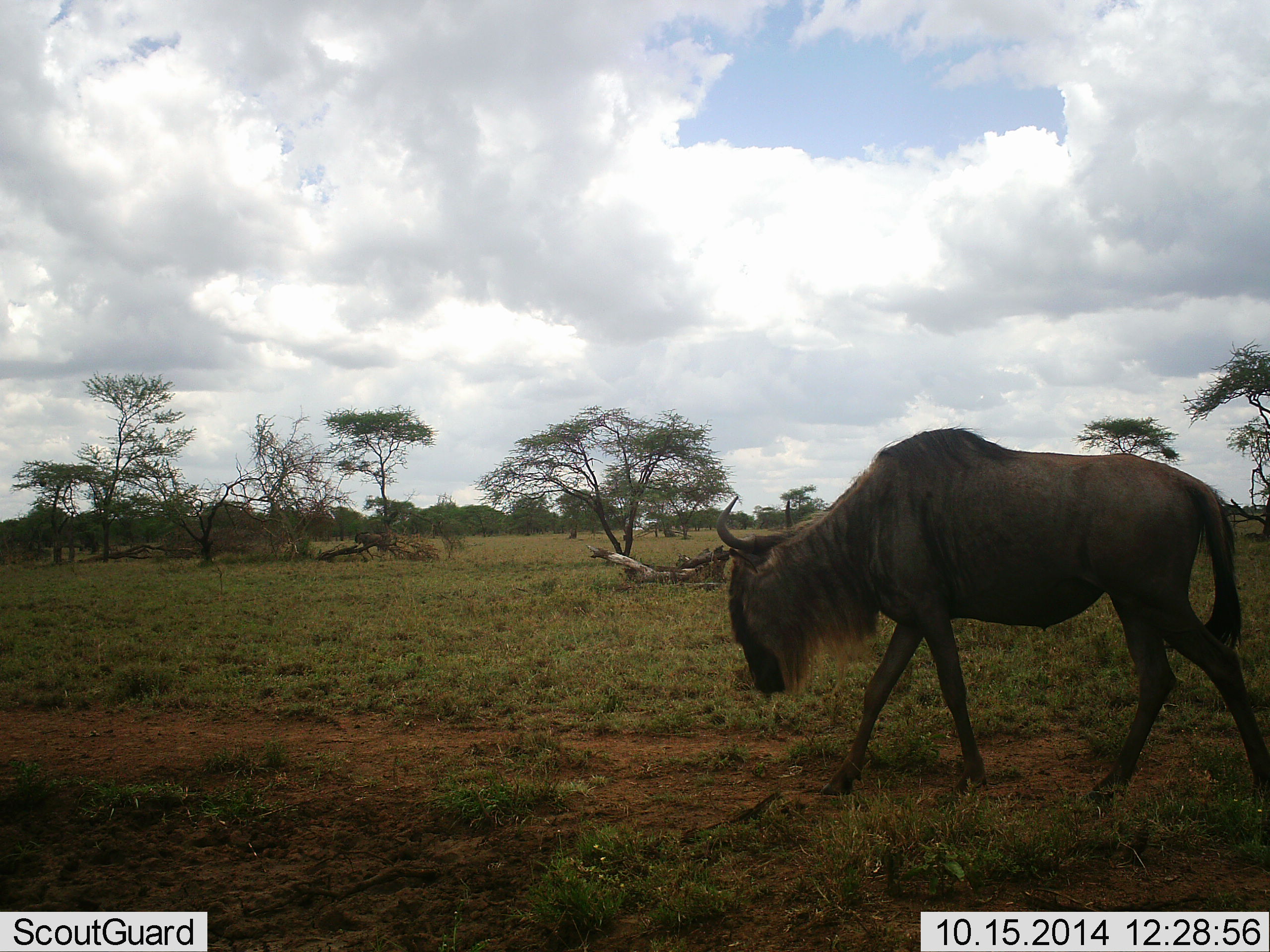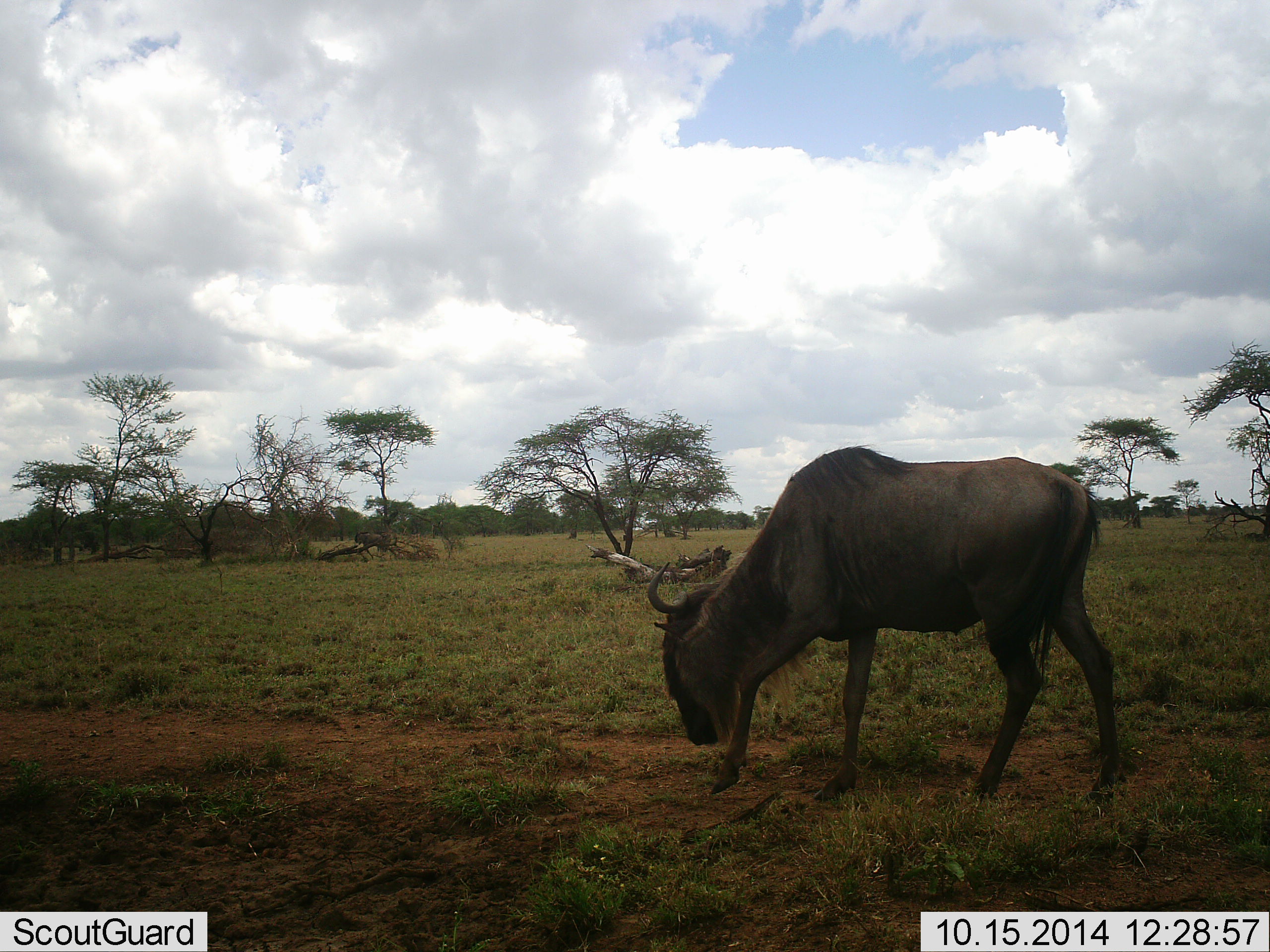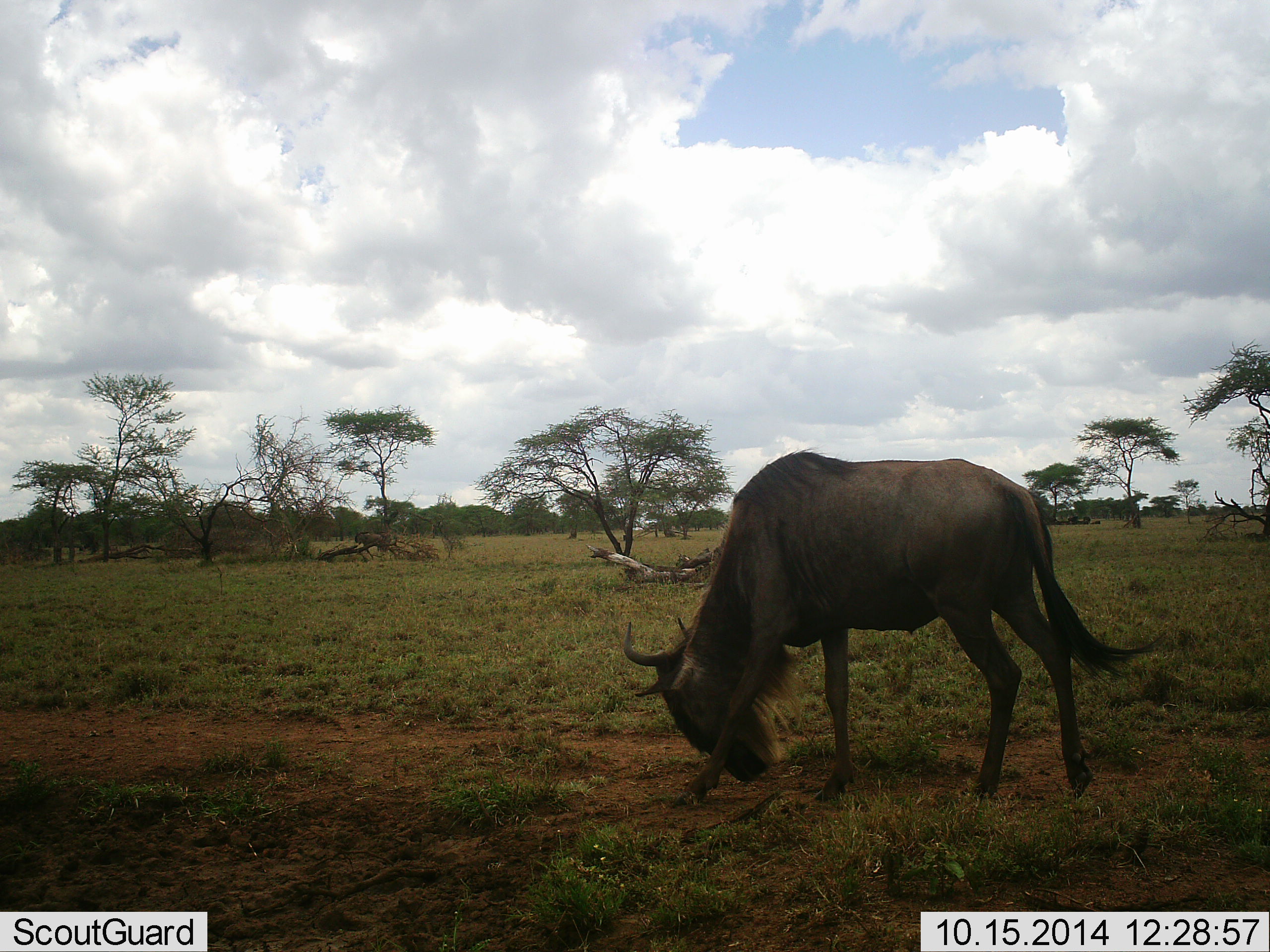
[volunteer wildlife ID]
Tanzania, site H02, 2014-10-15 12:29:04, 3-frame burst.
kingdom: Animalia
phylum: Chordata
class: Mammalia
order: Artiodactyla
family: Bovidae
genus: Connochaetes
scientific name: Connochaetes taurinus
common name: blue wildebeest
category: wildebeest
Wildebeest (blue wildebeest) (Connochaetes taurinus), count 1. Behavior (volunteer vote fractions): standing 9%, resting 0%, moving 73%, interacting 0%. Young present (vote fraction): 0%. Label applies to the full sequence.